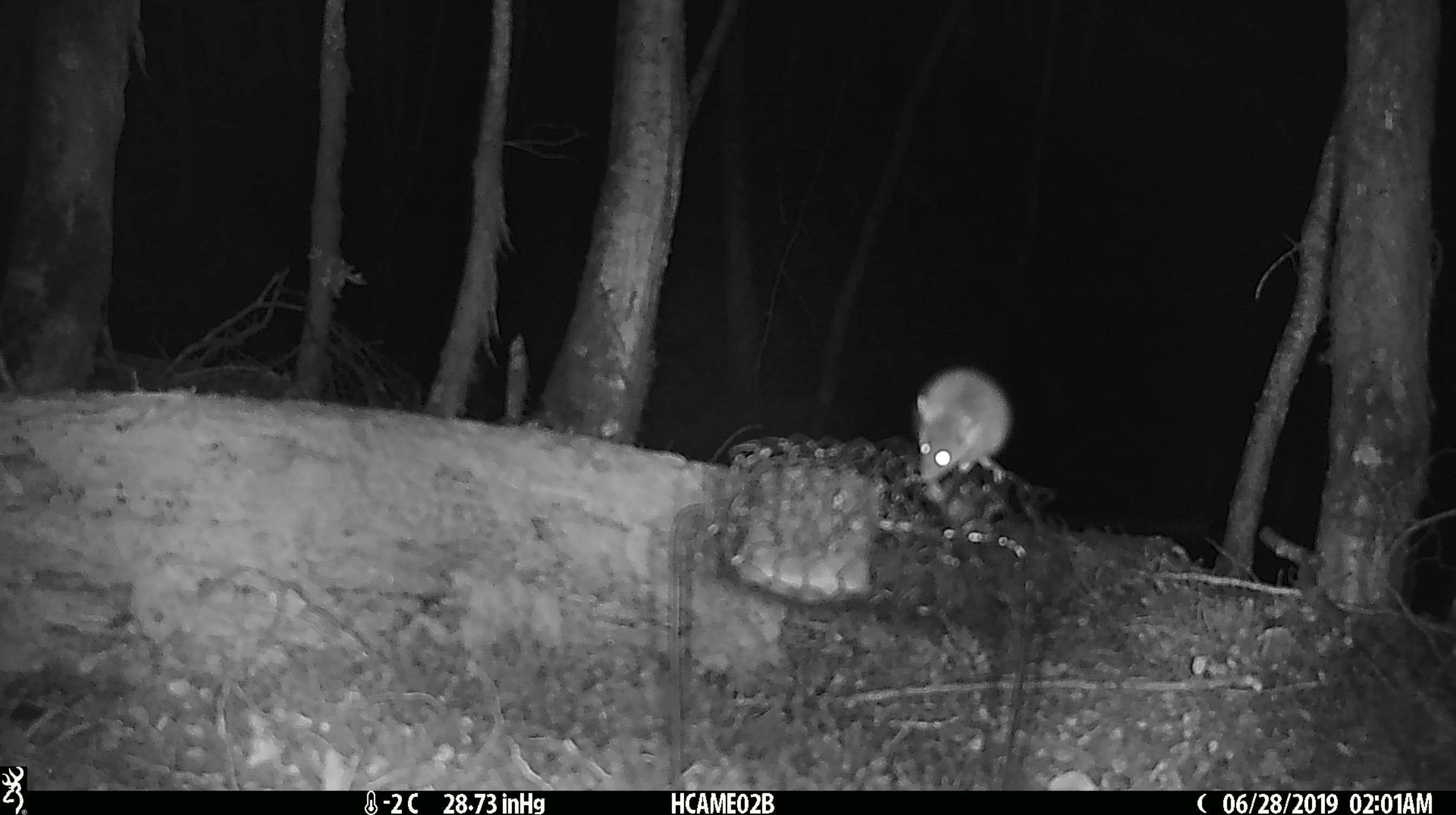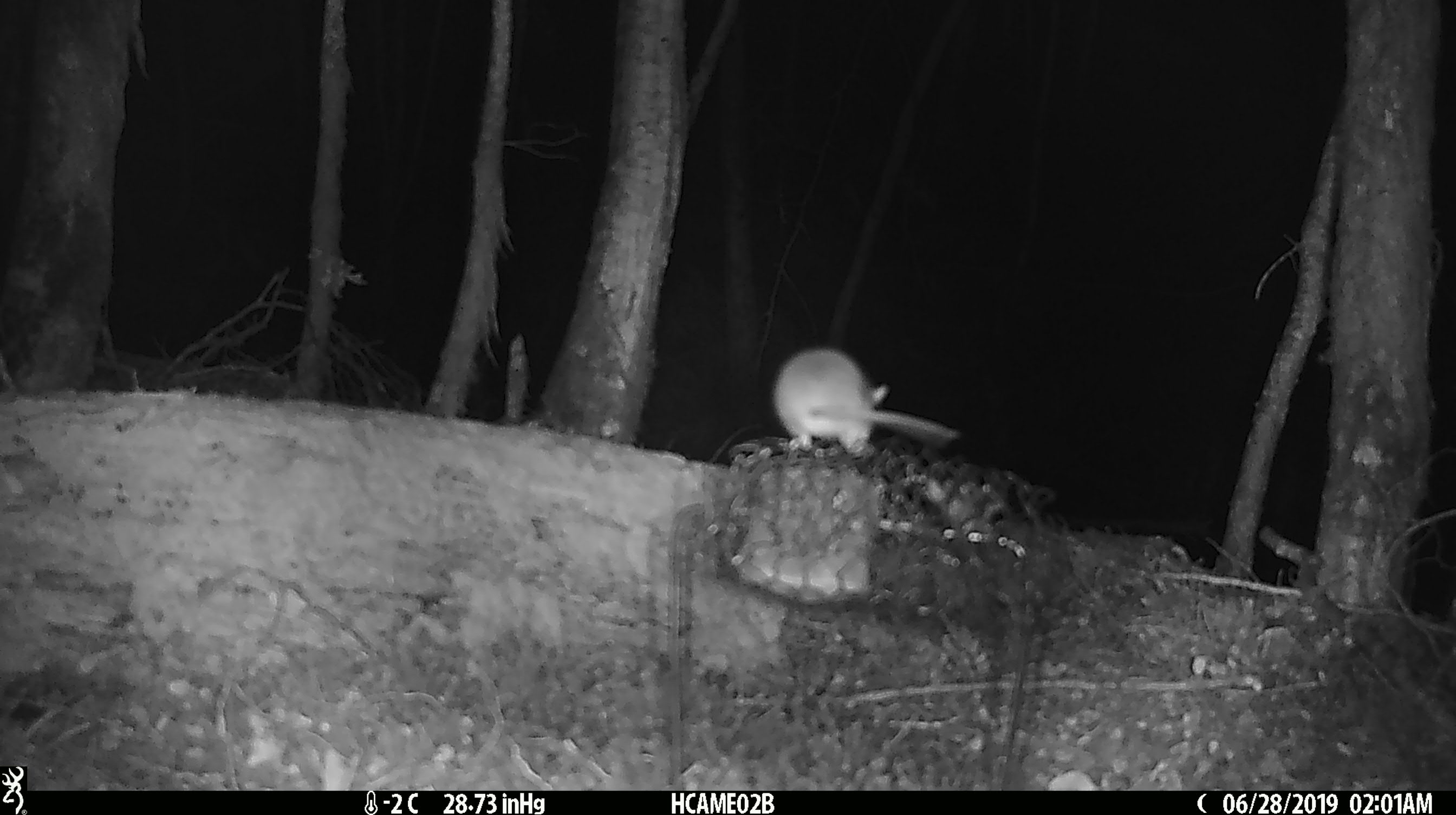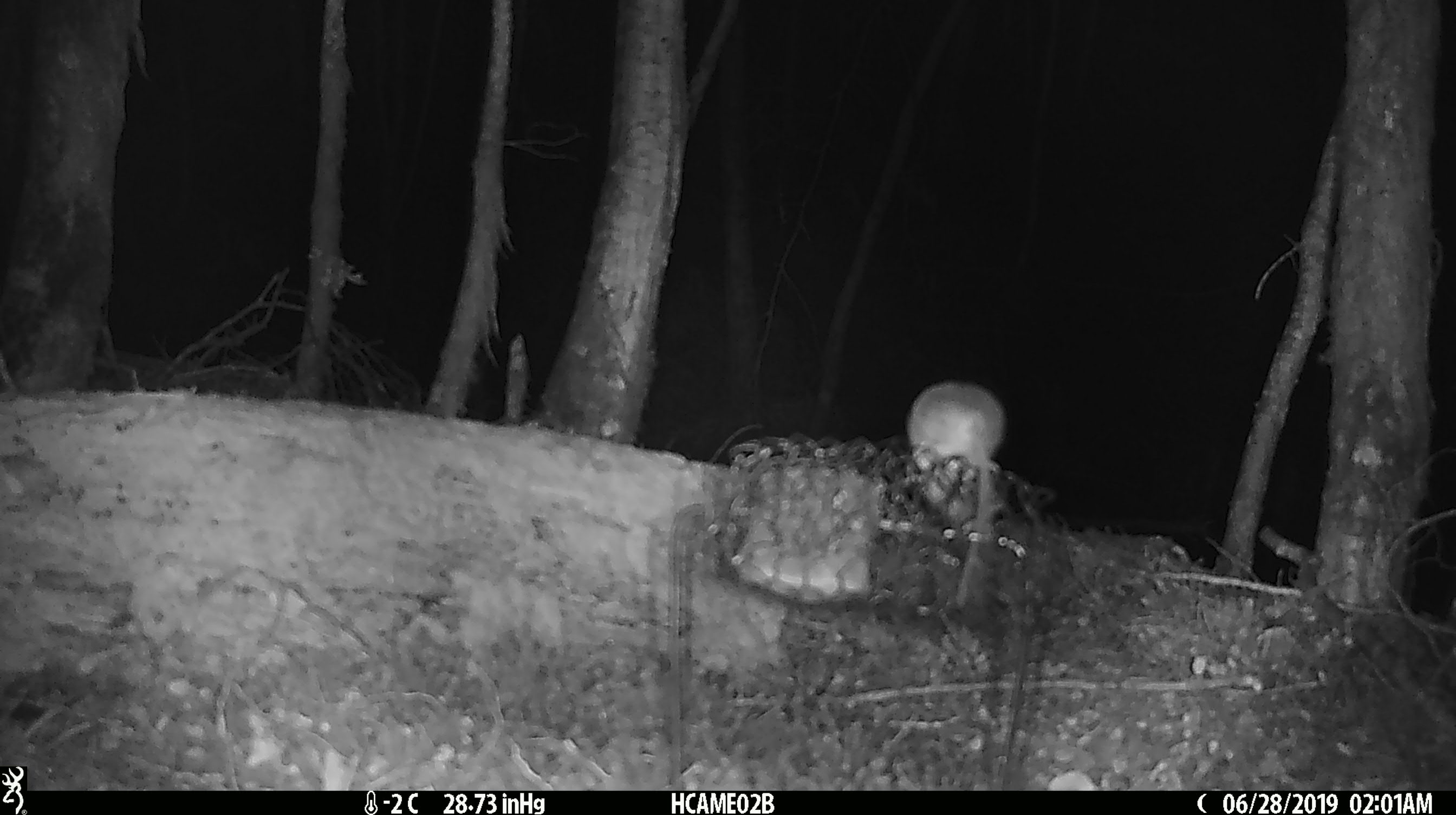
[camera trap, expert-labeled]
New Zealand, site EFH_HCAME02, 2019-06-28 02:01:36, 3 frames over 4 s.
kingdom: Animalia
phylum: Chordata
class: Mammalia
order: Rodentia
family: Muridae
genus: Mus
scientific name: Mus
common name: mouse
Mouse (Mus).